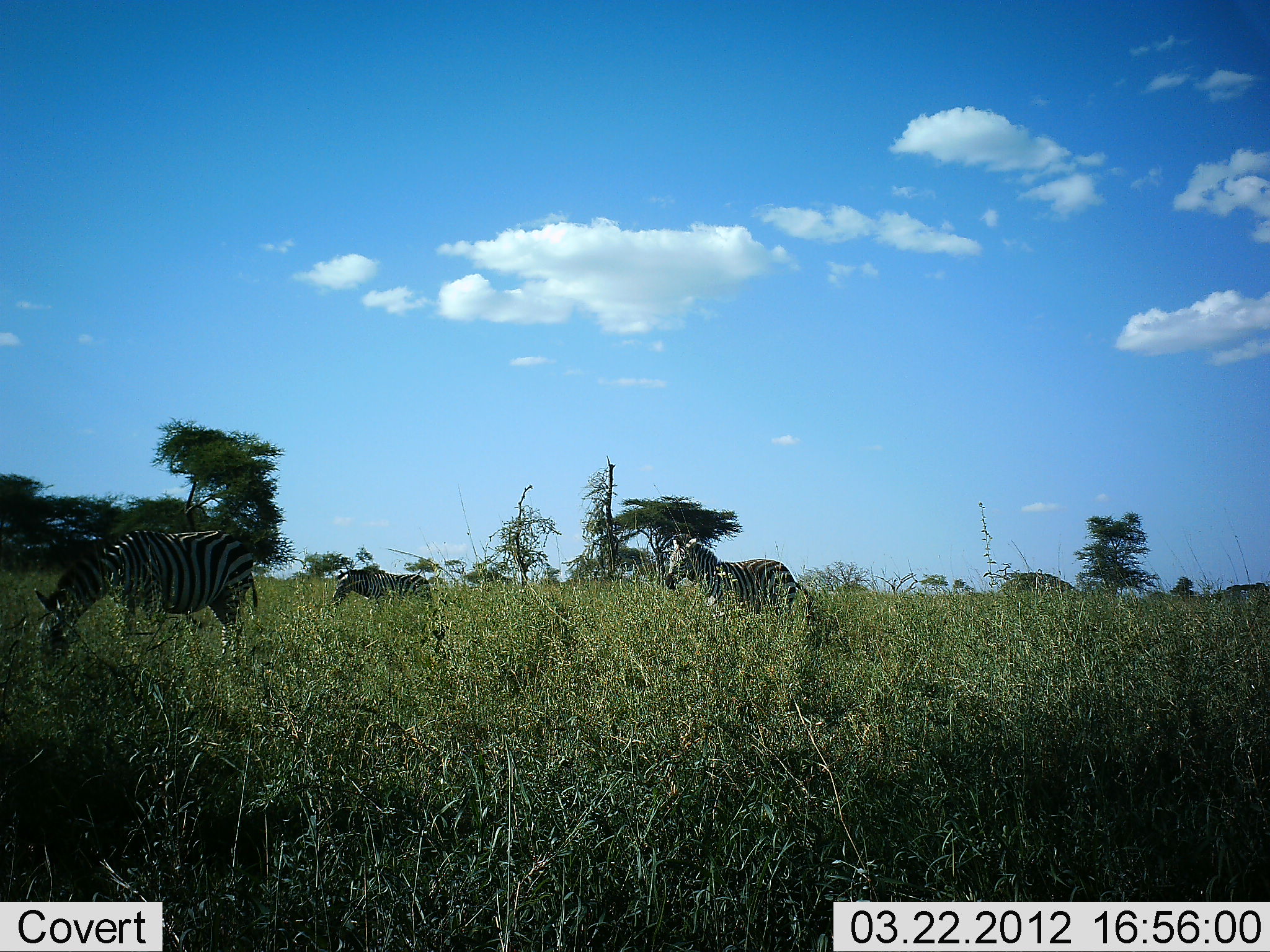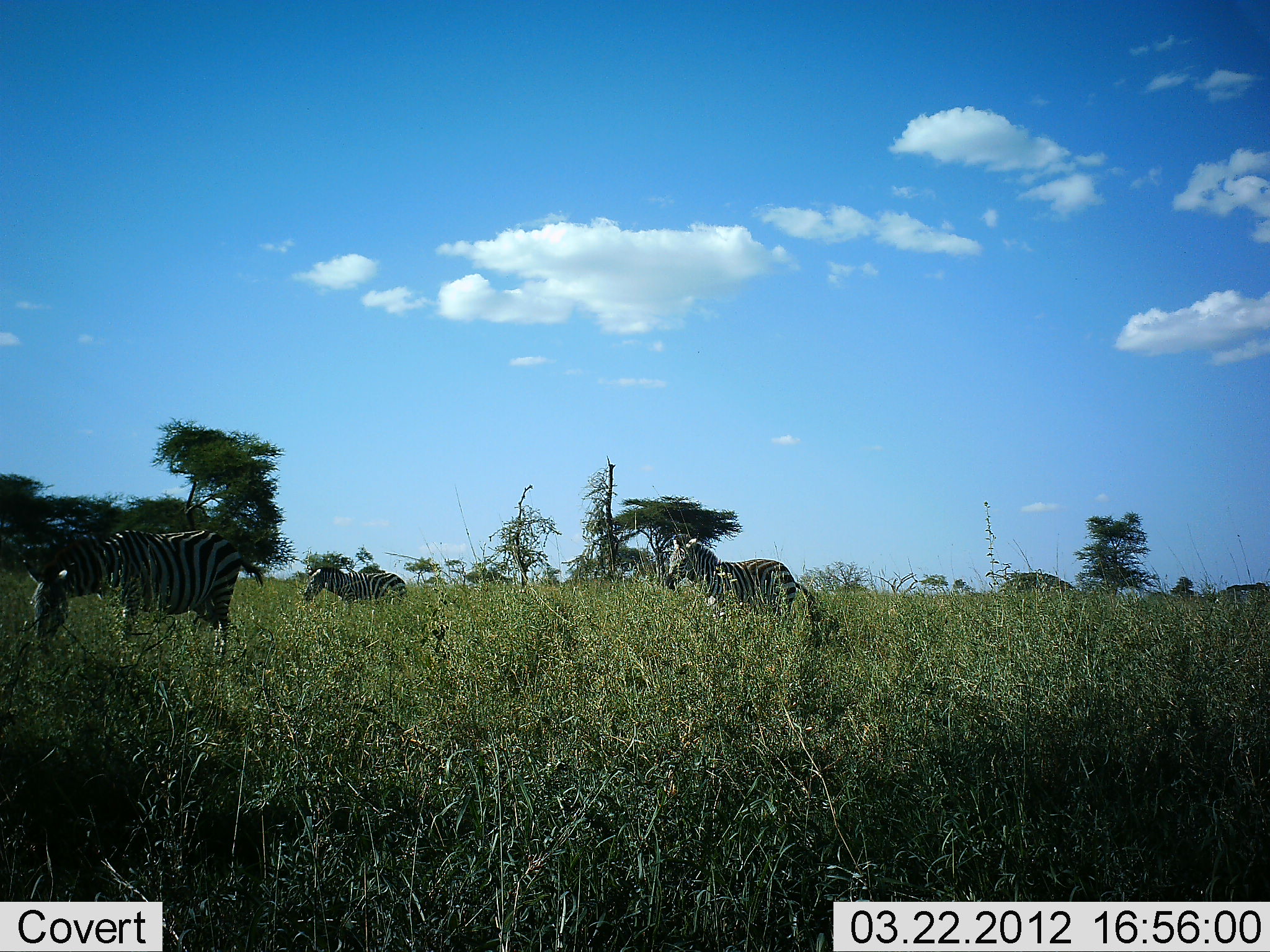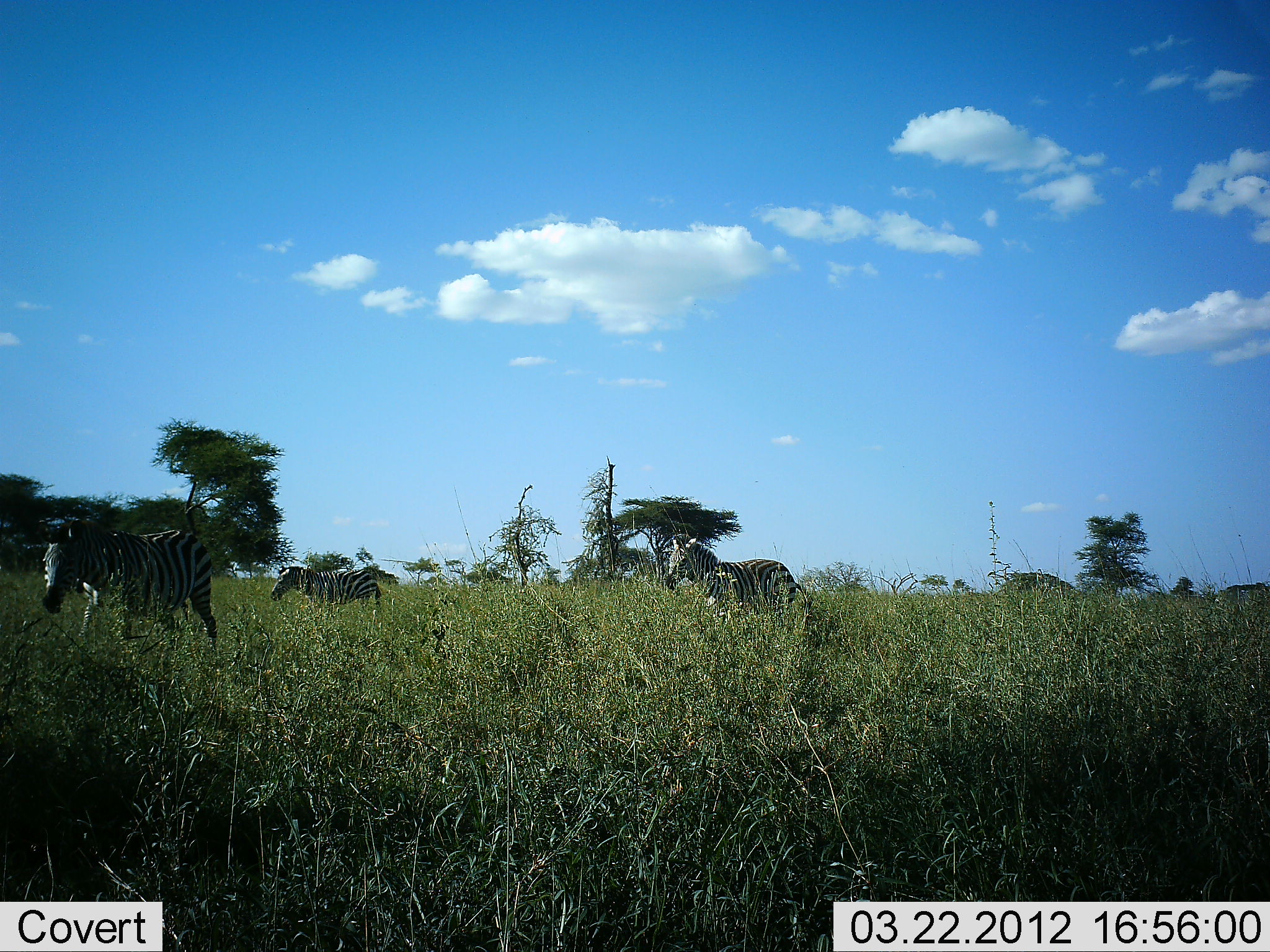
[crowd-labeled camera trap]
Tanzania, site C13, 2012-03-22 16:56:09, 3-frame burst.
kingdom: Animalia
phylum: Chordata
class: Mammalia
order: Perissodactyla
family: Equidae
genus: Equus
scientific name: Equus quagga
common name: plains zebra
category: zebra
Zebra (plains zebra) (Equus quagga), count 3. Behavior (volunteer vote fractions): standing 64%, resting 7%, moving 57%, interacting 7%. Young present (vote fraction): 14%. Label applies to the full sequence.